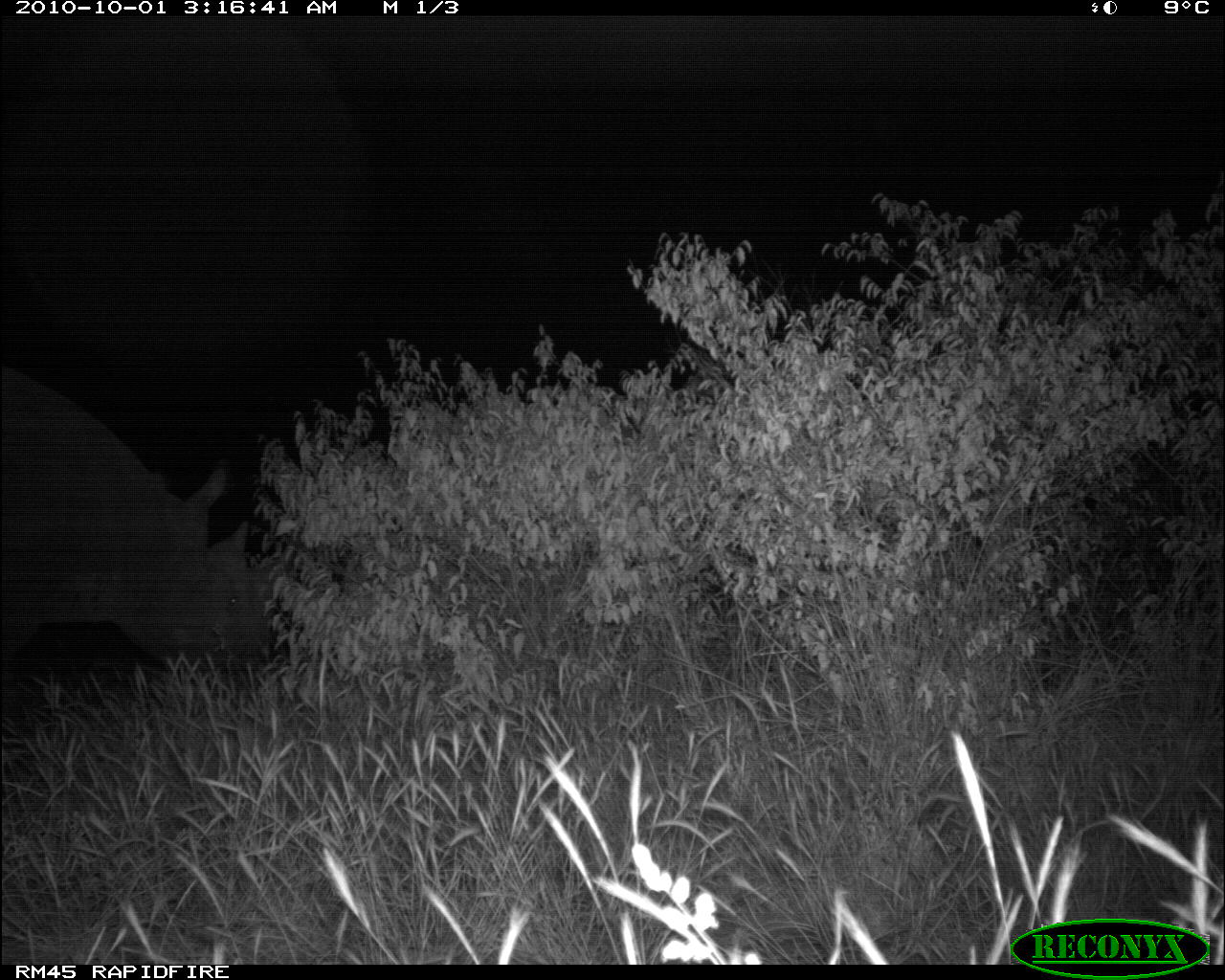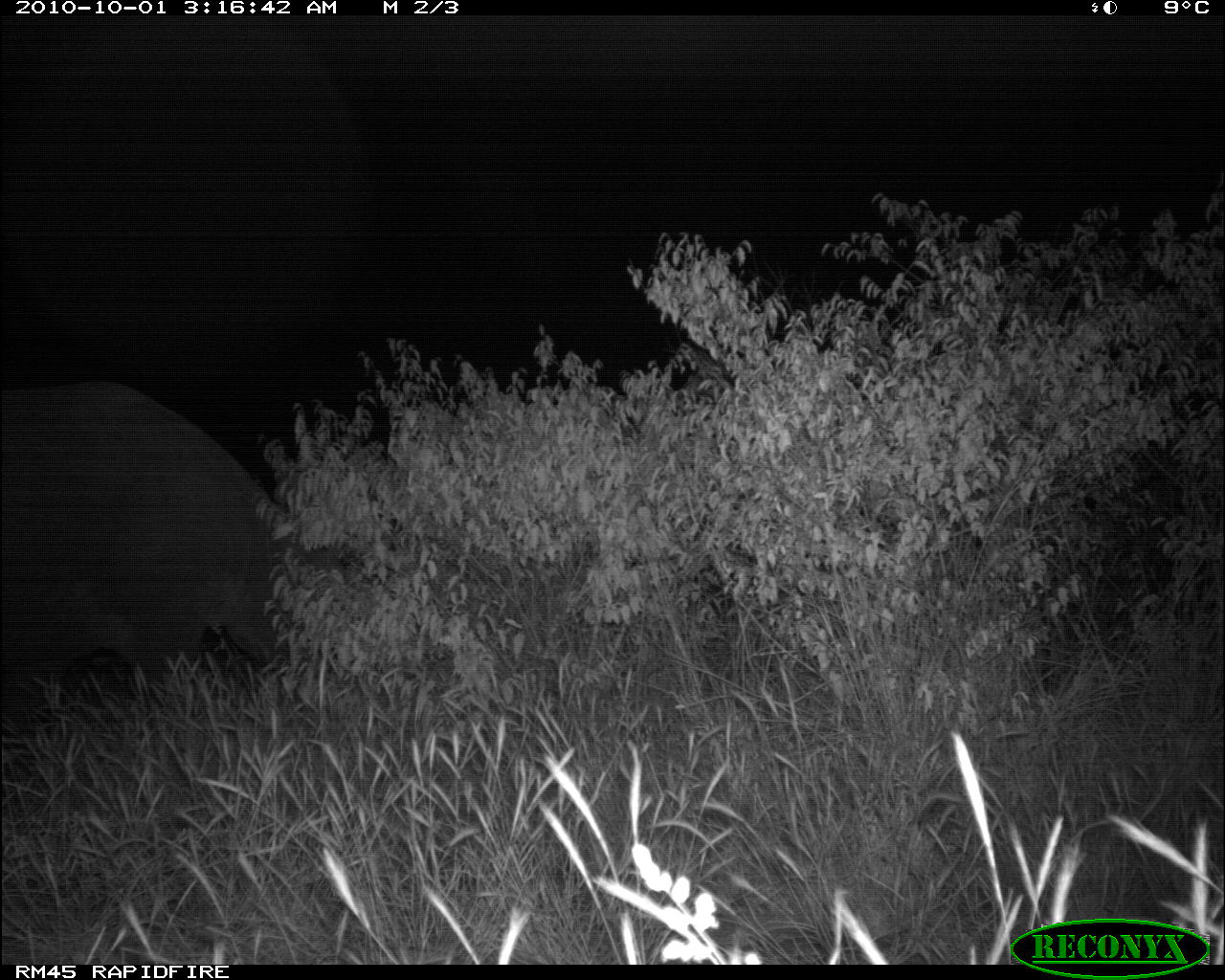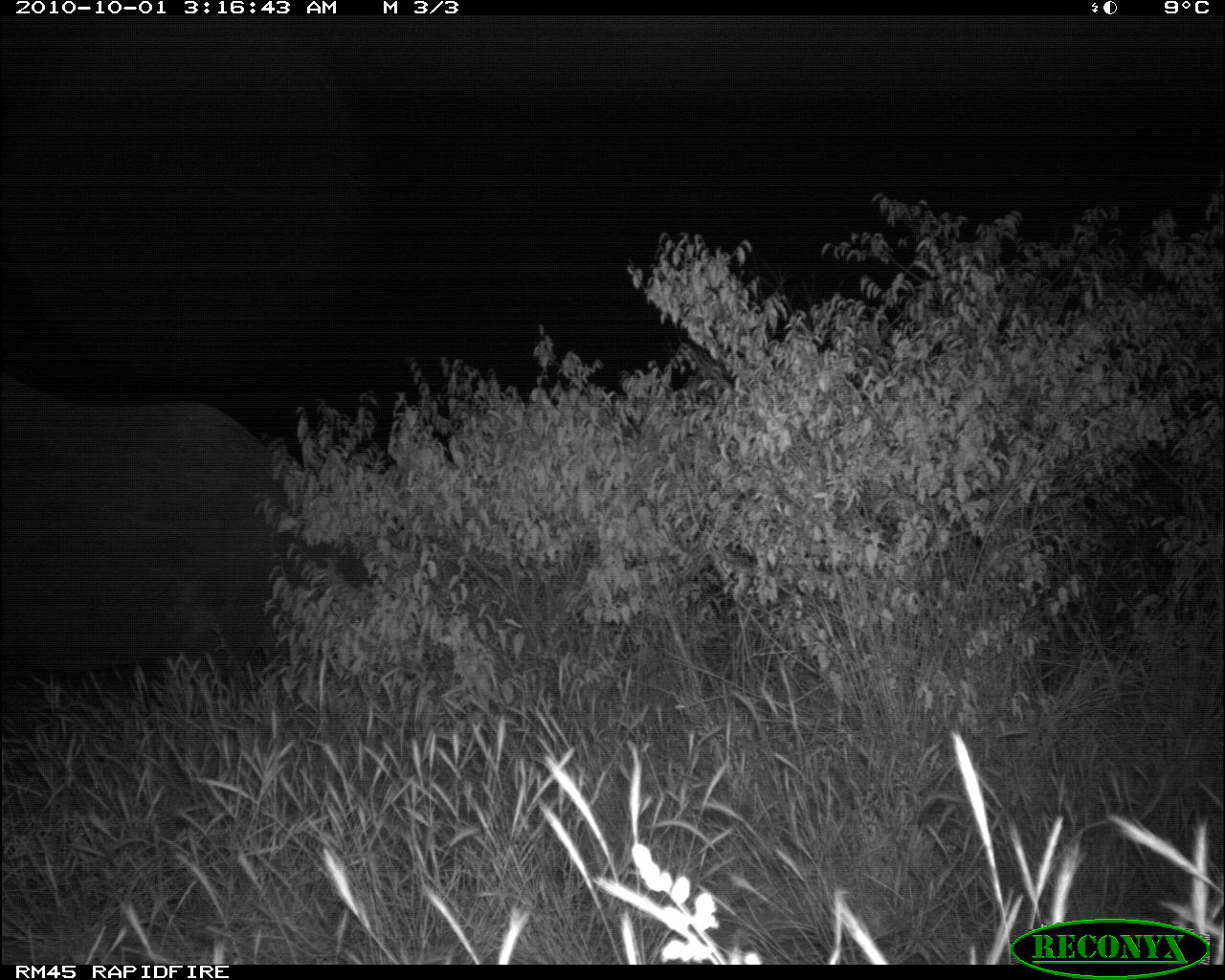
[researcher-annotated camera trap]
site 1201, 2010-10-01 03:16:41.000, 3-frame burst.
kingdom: Animalia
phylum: Chordata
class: Mammalia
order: Perissodactyla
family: Rhinocerotidae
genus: Diceros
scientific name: Diceros bicornis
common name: black rhinoceros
Diceros bicornis (black rhinoceros), count 1.